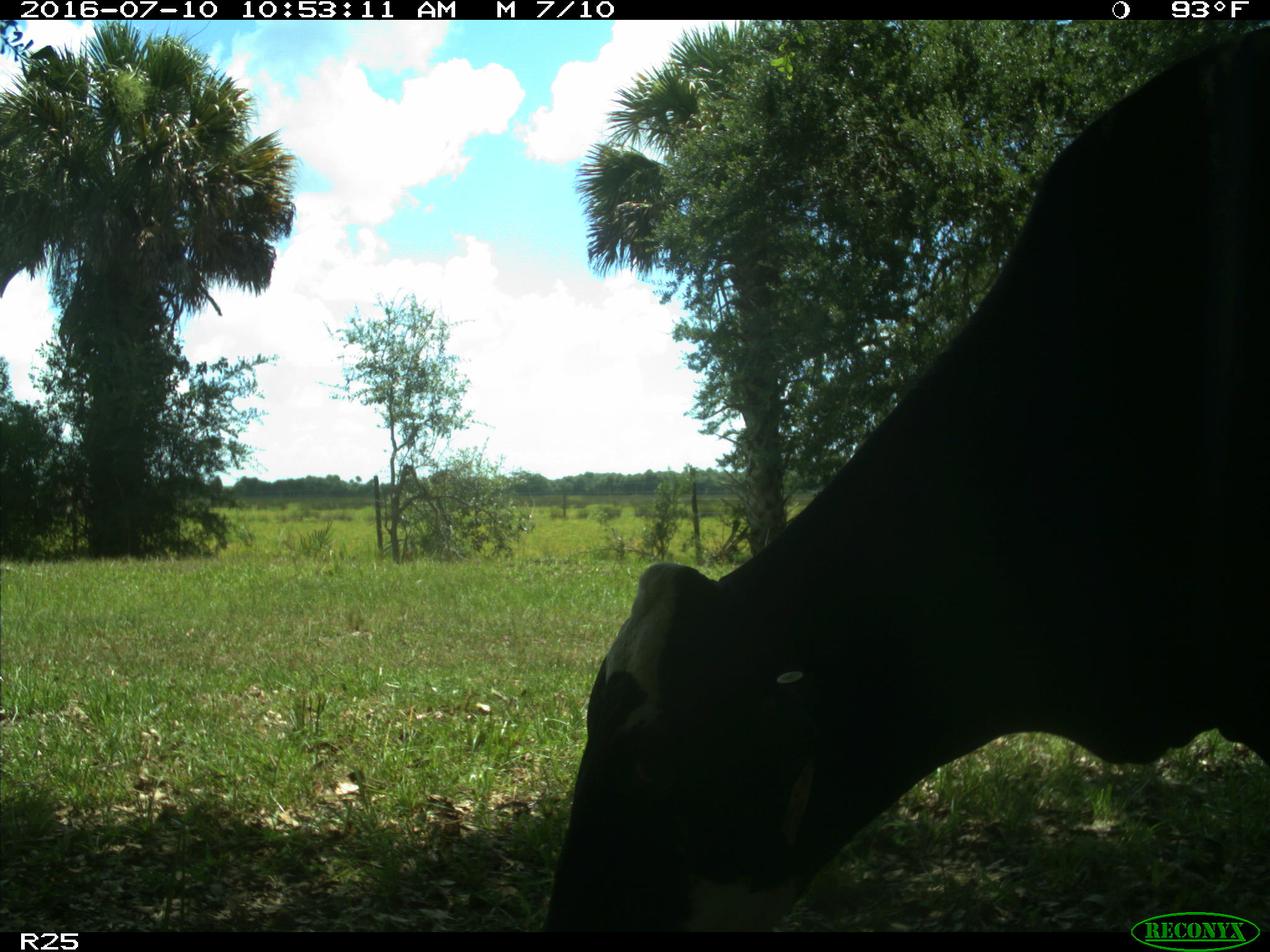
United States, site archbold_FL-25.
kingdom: Animalia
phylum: Chordata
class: Mammalia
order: Artiodactyla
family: Bovidae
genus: Bos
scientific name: Bos taurus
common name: domestic cow